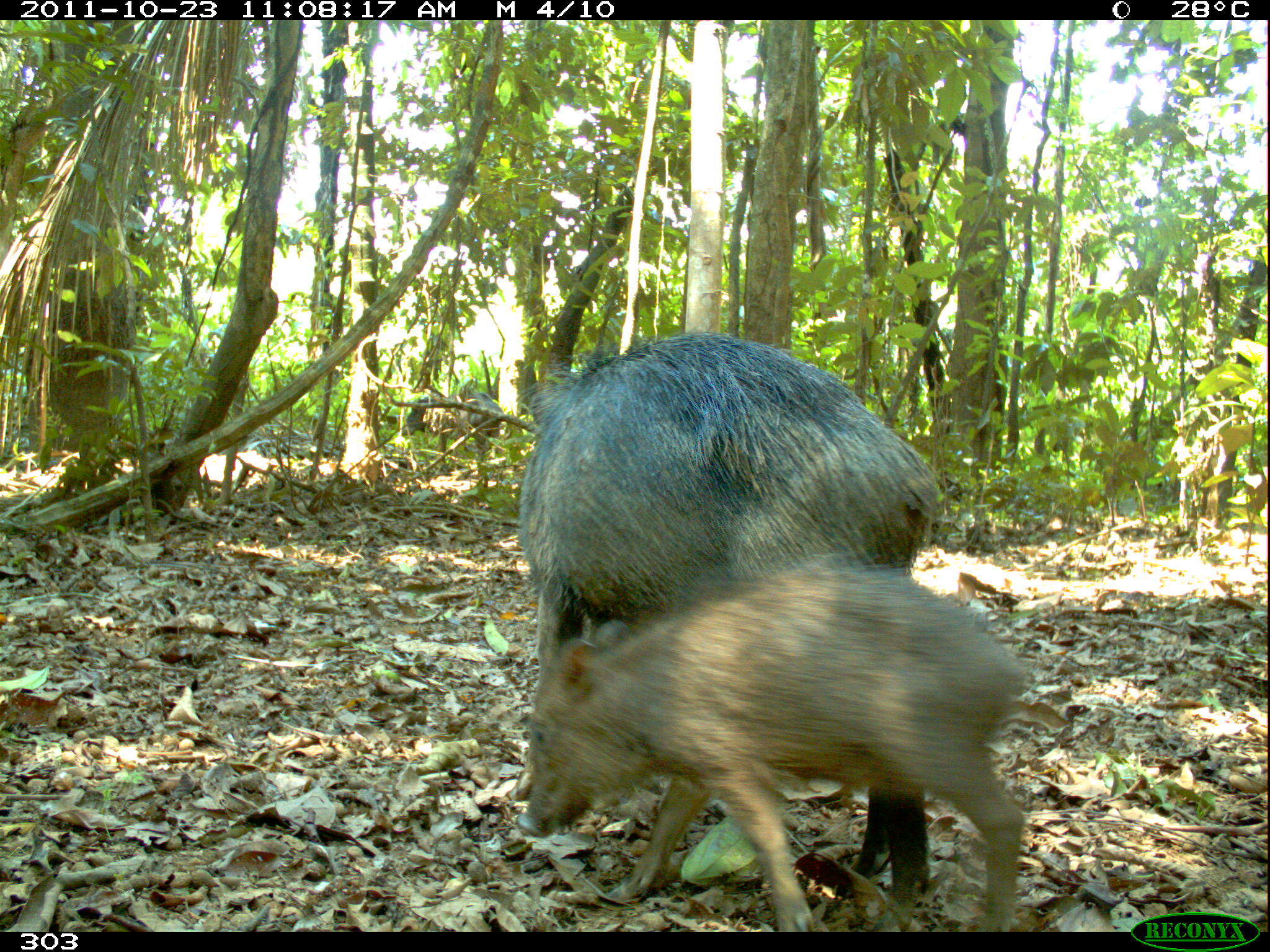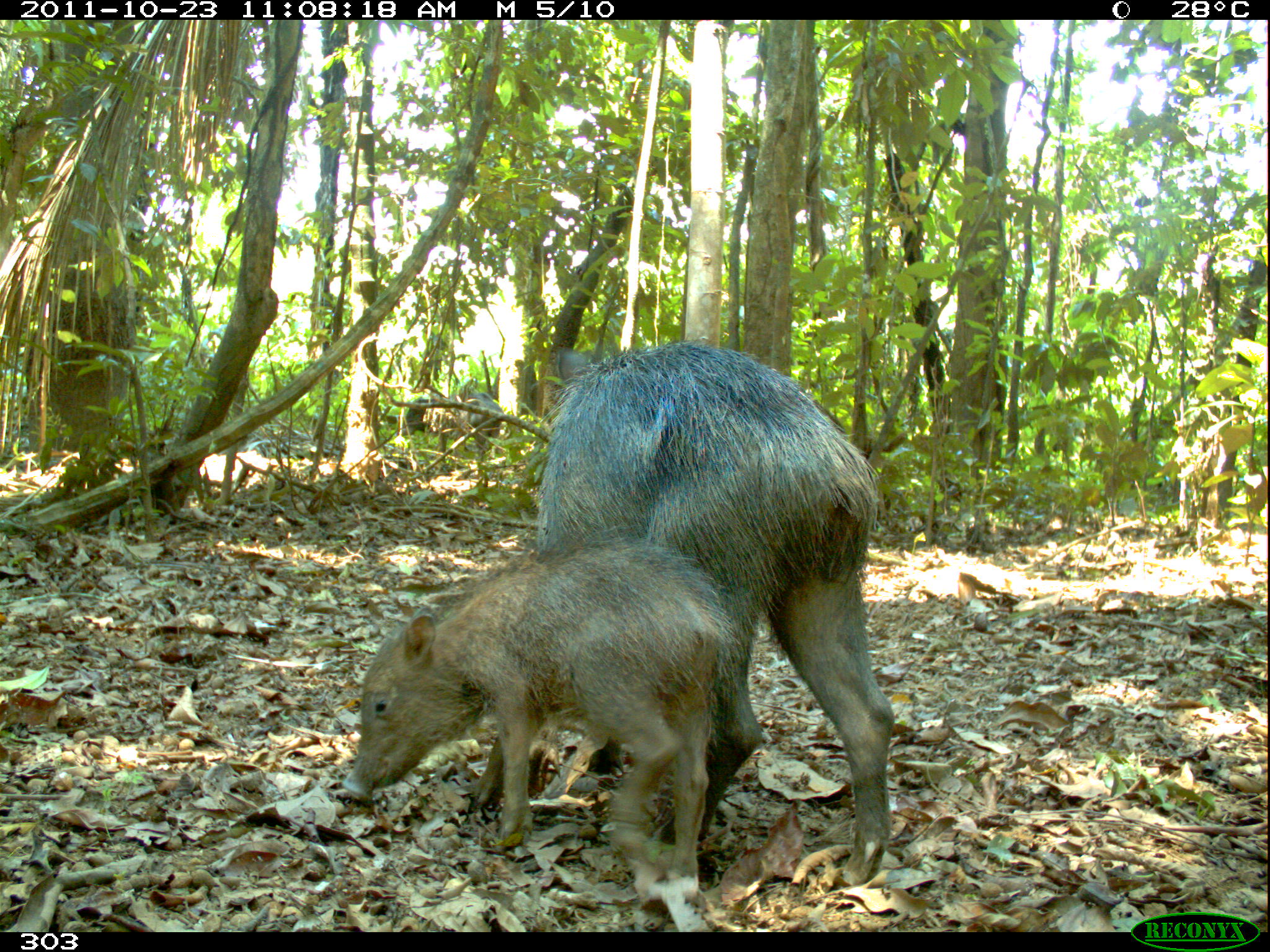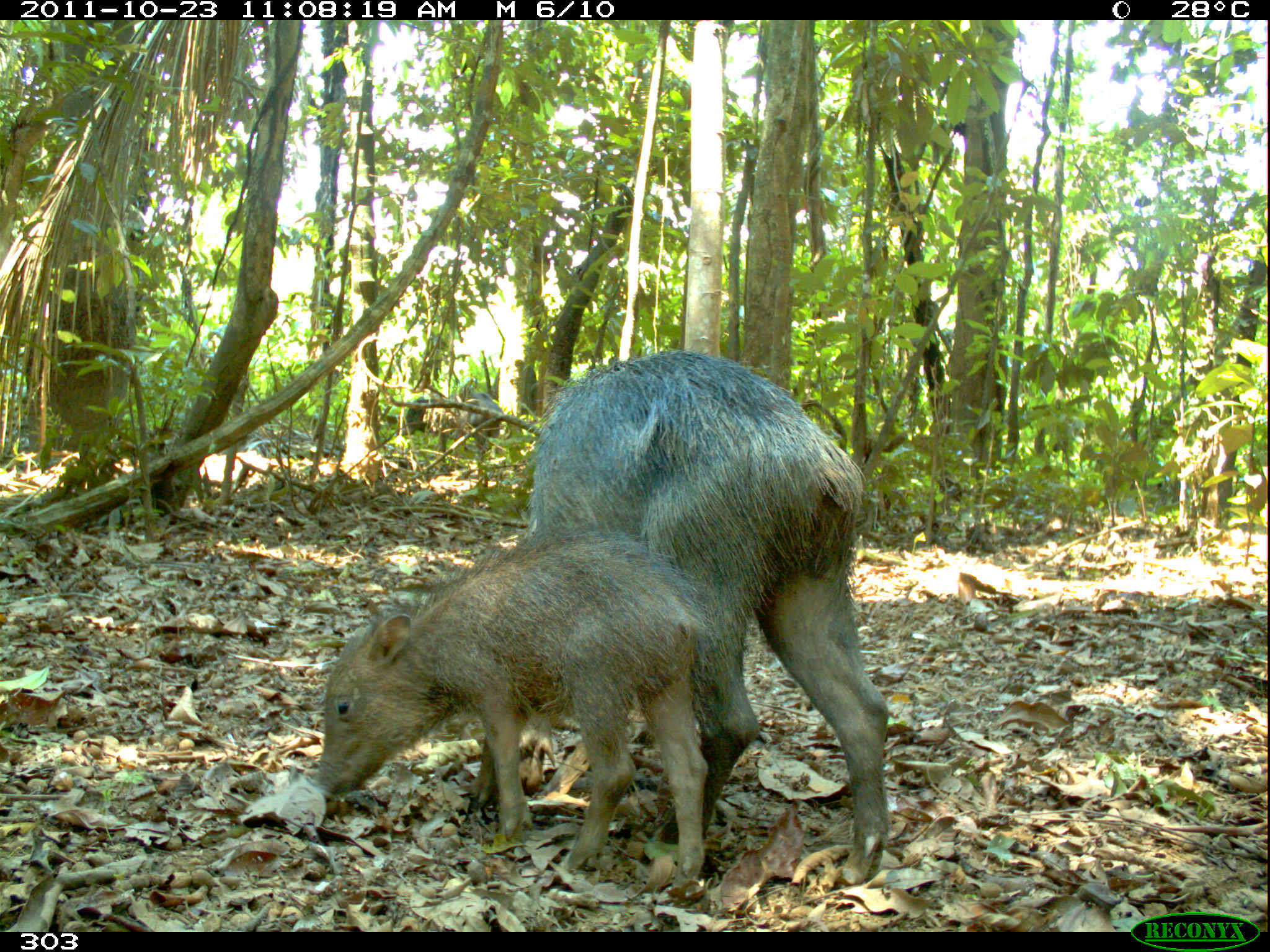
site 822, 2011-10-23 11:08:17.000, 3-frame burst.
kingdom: Animalia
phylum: Chordata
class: Mammalia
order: Artiodactyla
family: Tayassuidae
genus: Tayassu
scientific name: Tayassu pecari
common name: white-lipped peccary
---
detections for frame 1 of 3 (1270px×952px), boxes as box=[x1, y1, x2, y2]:
tayassu pecari: box=[520, 327, 944, 894]; box=[527, 558, 1035, 932]; box=[402, 392, 501, 472]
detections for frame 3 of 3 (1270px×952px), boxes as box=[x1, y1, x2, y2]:
tayassu pecari: box=[521, 349, 889, 882]; box=[300, 526, 709, 886]; box=[402, 391, 503, 466]